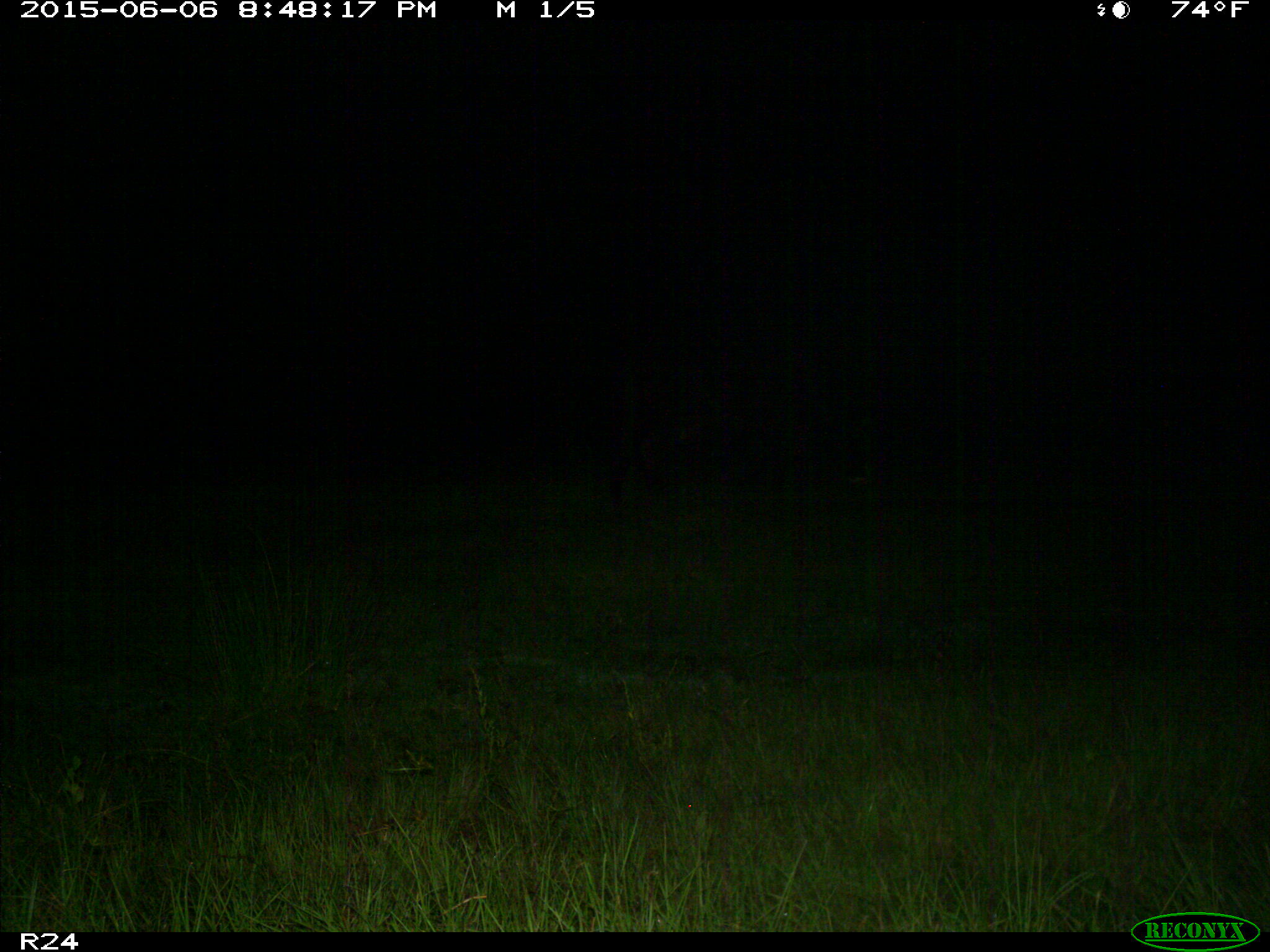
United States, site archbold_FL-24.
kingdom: Animalia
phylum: Chordata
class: Mammalia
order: Artiodactyla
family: Bovidae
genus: Bos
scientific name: Bos taurus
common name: domestic cow